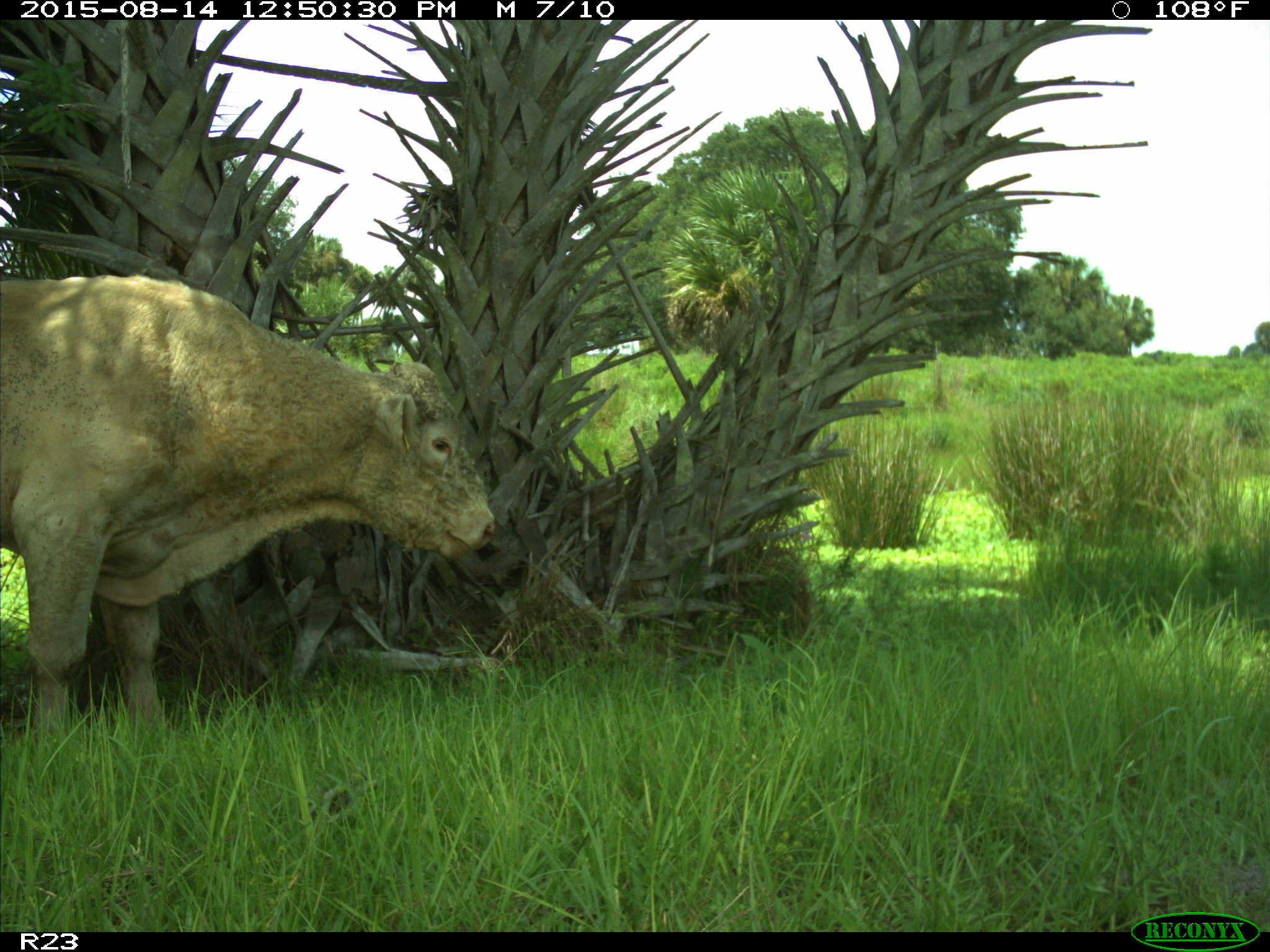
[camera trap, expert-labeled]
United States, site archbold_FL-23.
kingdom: Animalia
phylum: Chordata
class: Mammalia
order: Artiodactyla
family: Bovidae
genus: Bos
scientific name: Bos taurus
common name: domestic cow